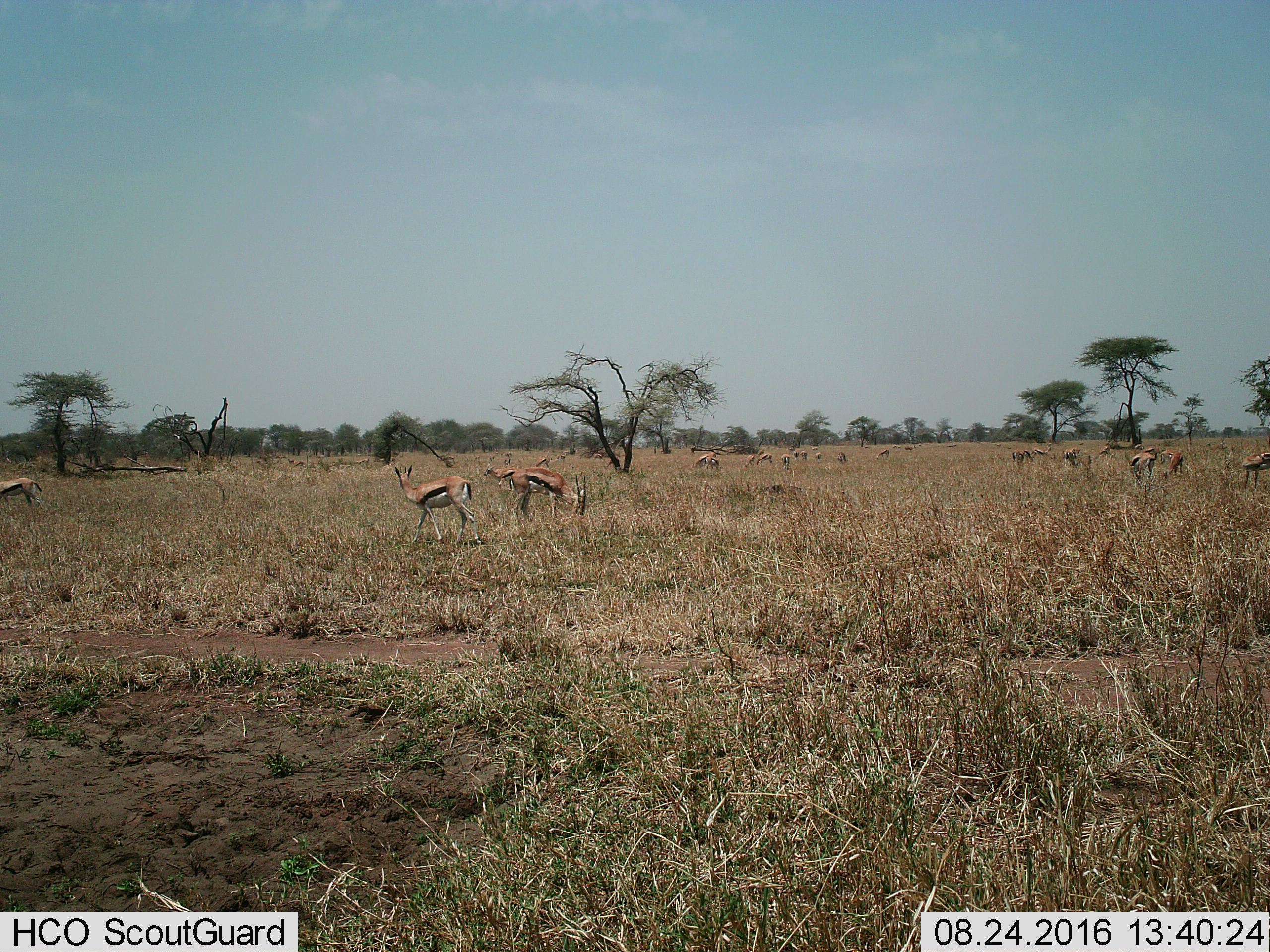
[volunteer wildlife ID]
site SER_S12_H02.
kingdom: Animalia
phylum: Chordata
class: Mammalia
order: Artiodactyla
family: Bovidae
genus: Eudorcas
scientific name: Eudorcas thomsonii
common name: thomson's gazelle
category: gazellethomsons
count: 11-50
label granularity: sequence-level